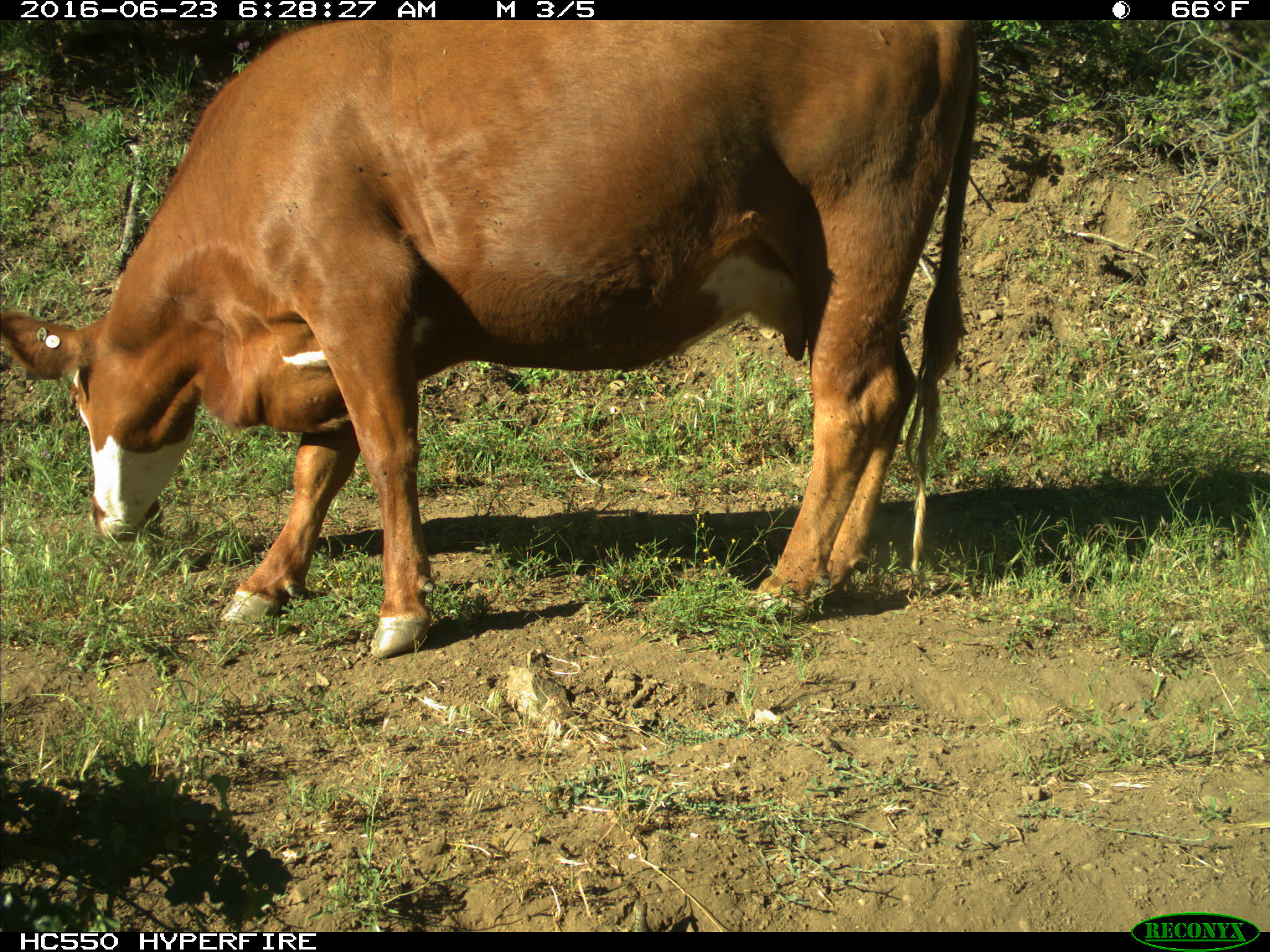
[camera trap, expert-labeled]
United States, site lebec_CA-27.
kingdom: Animalia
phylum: Chordata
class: Mammalia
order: Artiodactyla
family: Bovidae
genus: Bos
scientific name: Bos taurus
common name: domestic cow